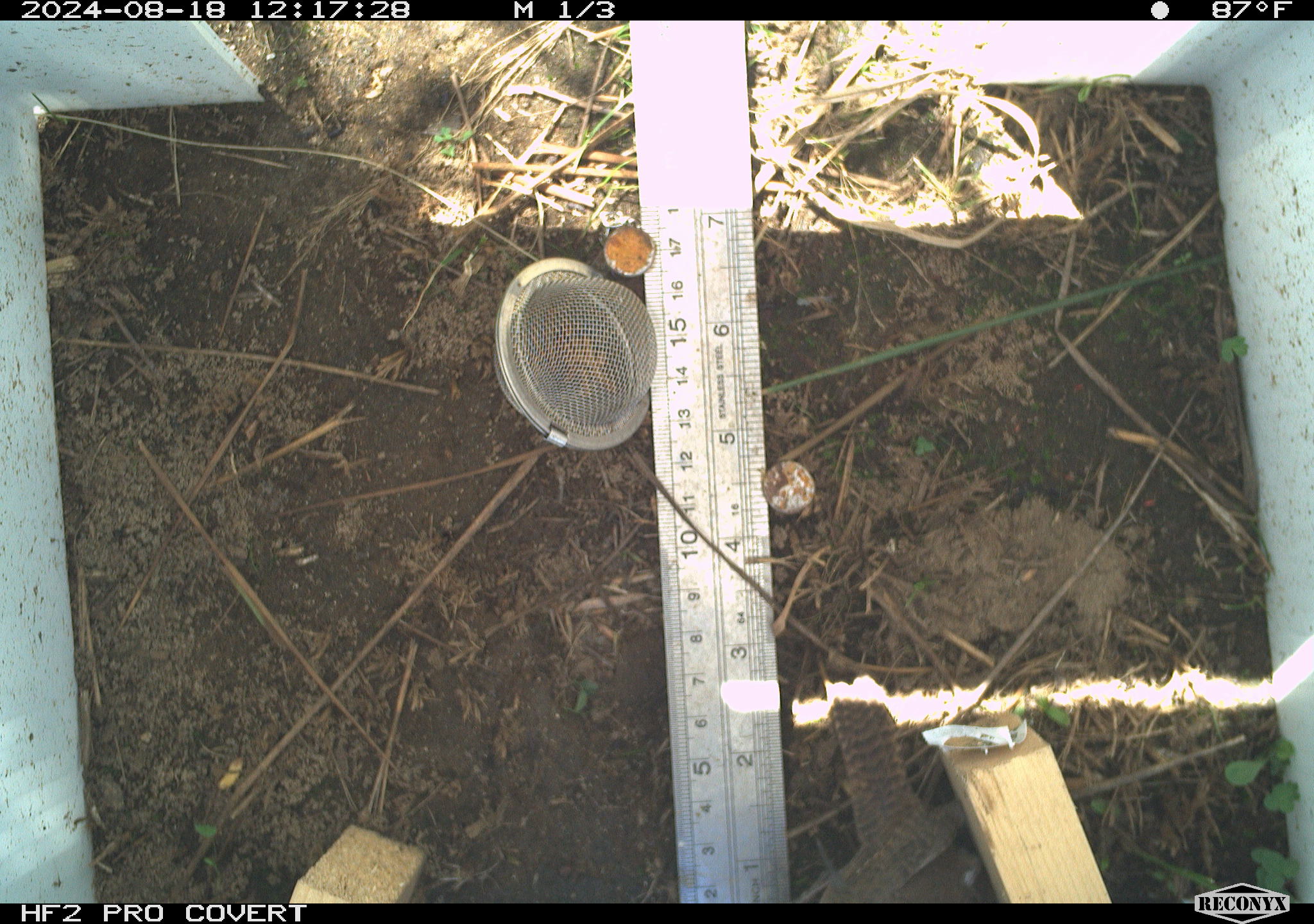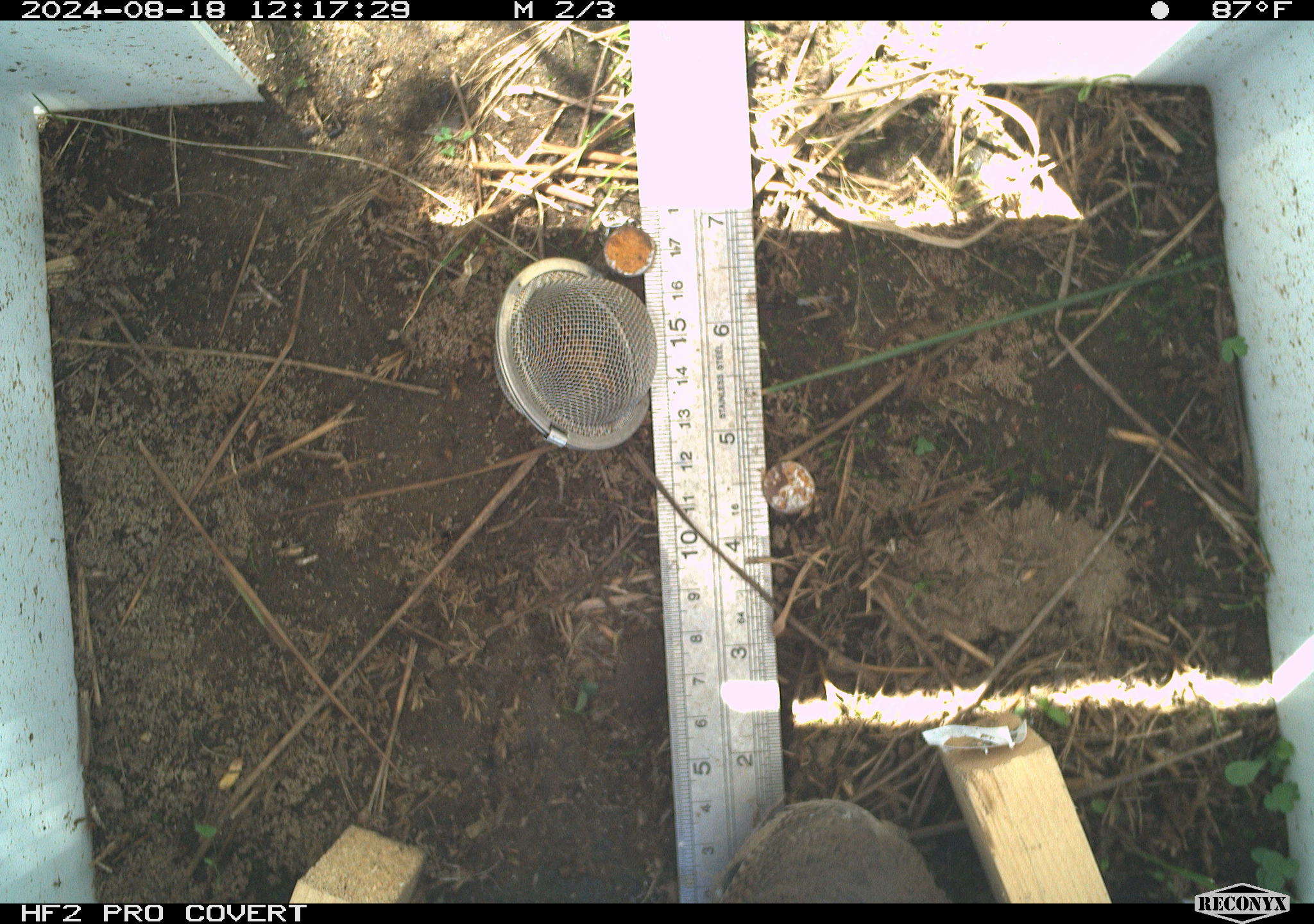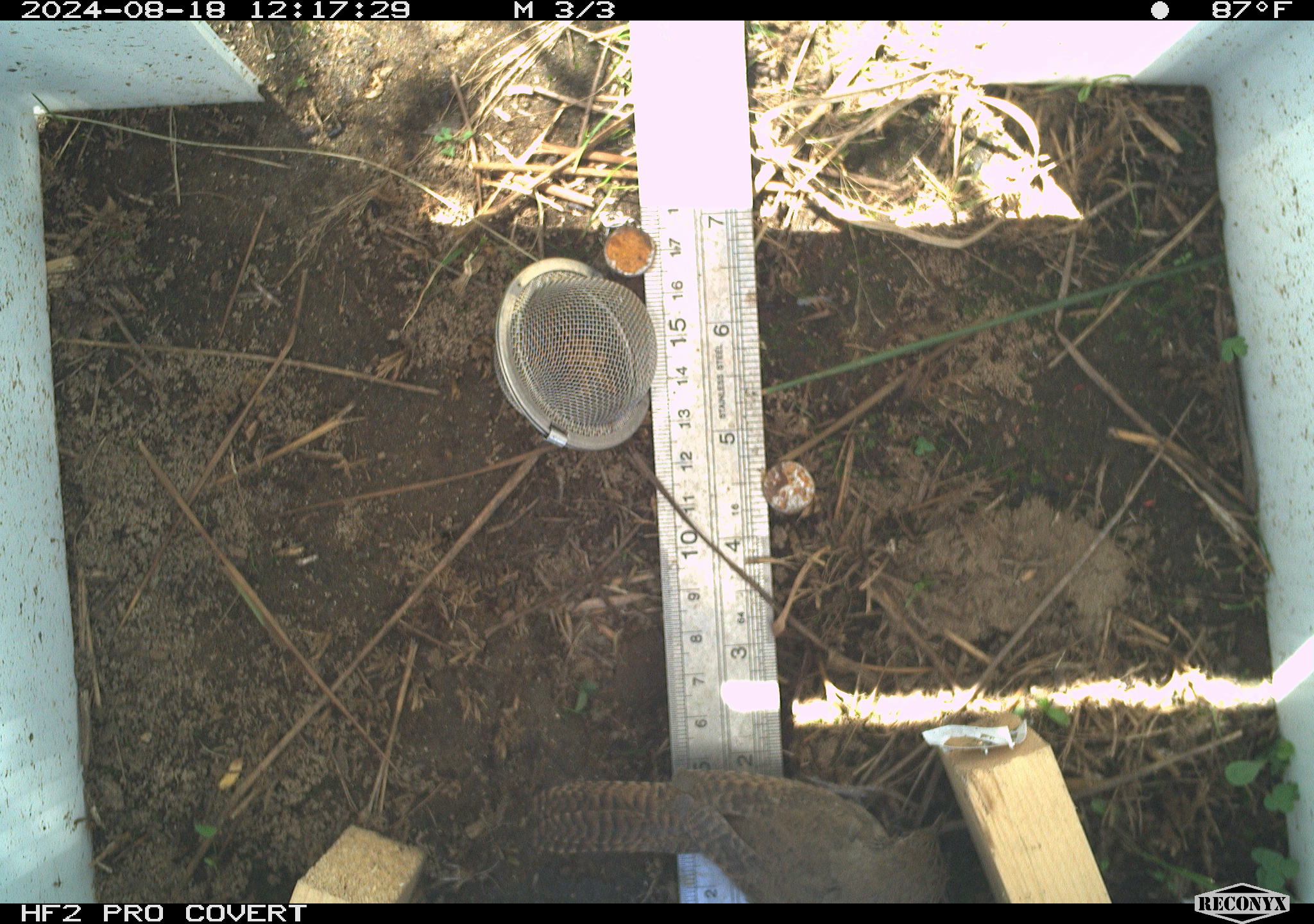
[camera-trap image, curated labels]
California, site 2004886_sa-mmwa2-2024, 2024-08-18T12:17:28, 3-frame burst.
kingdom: Animalia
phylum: Chordata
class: Aves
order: Passeriformes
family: Troglodytidae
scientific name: Troglodytidae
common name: wren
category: troglodytidae family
Troglodytidae family (wren) (Troglodytidae).